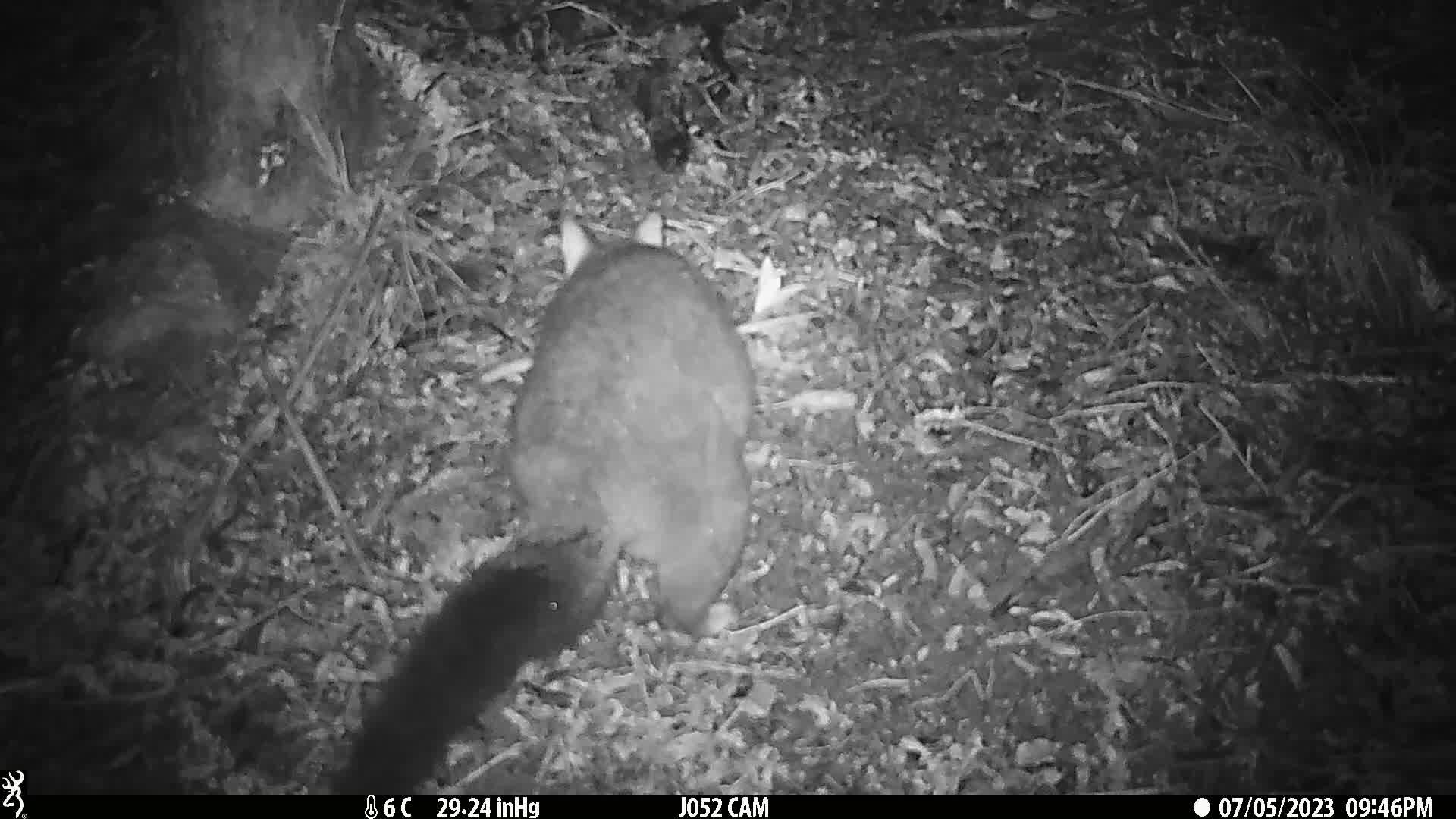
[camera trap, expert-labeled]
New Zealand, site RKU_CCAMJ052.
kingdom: Animalia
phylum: Chordata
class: Mammalia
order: Diprotodontia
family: Phalangeridae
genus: Trichosurus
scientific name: Trichosurus vulpecula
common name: common brushtail possum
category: possum